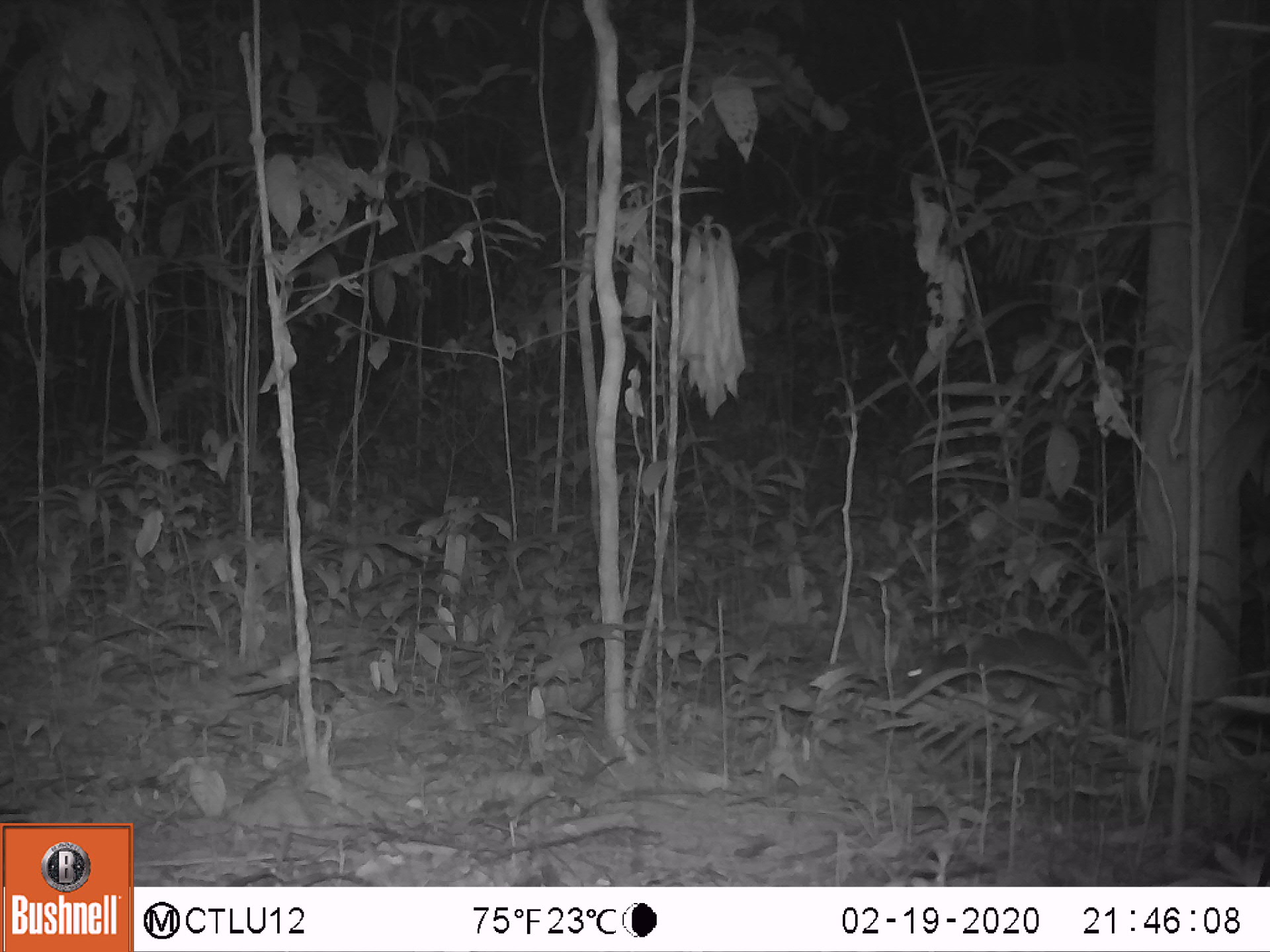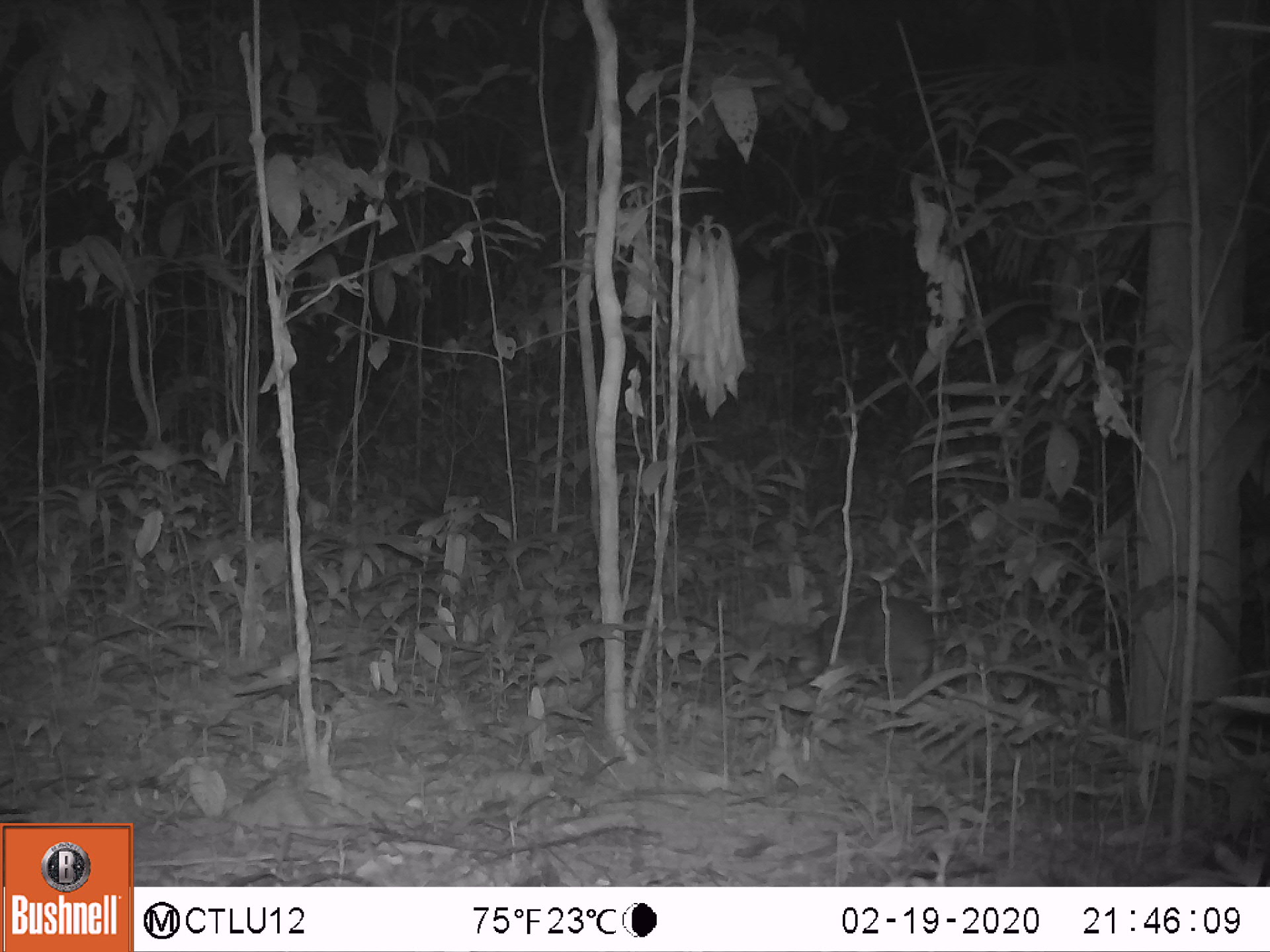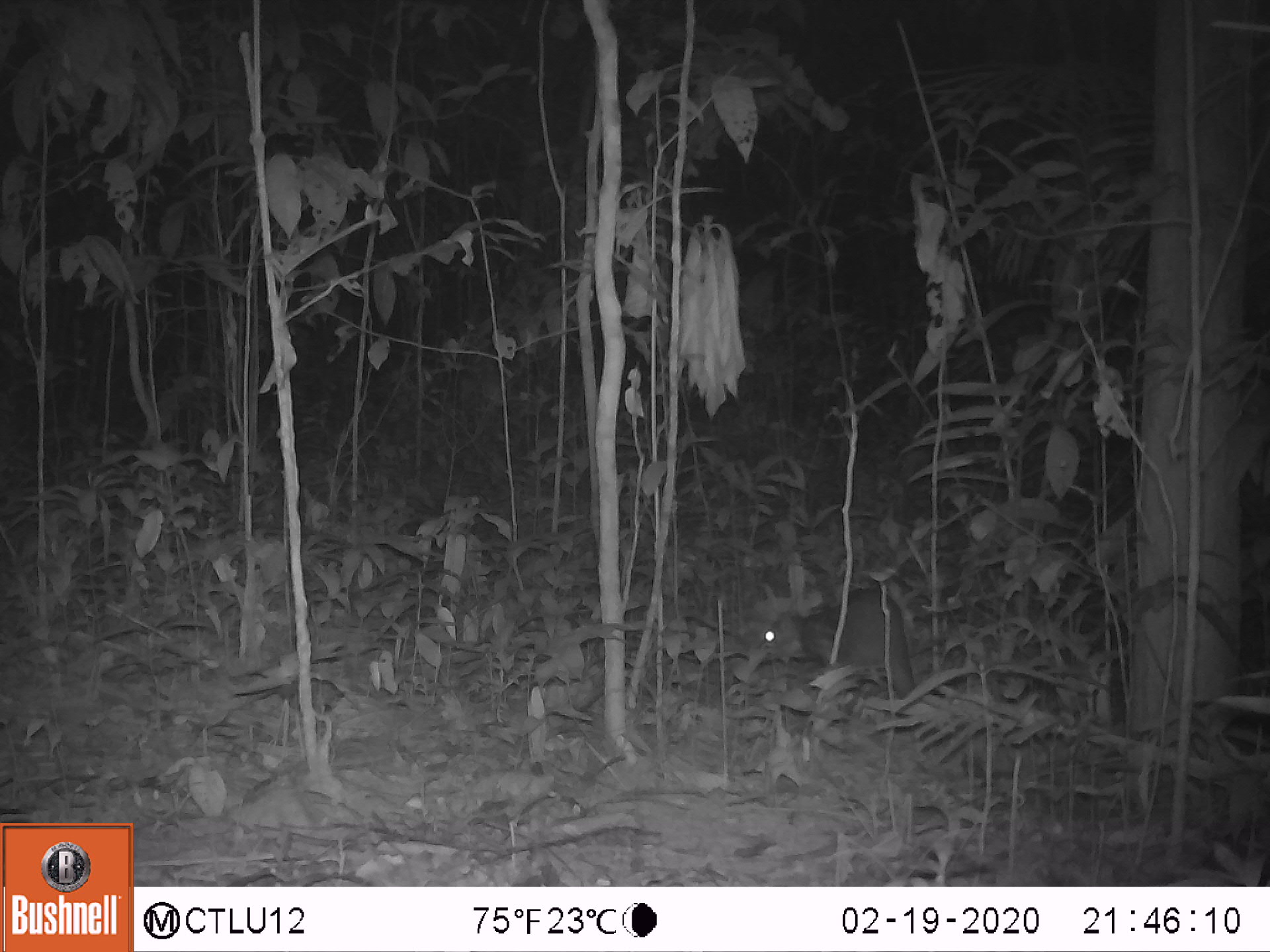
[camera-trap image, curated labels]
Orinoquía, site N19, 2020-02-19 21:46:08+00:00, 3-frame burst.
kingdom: Animalia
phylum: Chordata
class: Mammalia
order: Rodentia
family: Cuniculidae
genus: Cuniculus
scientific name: Cuniculus paca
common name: spotted paca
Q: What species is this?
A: Spotted paca (Cuniculus paca).